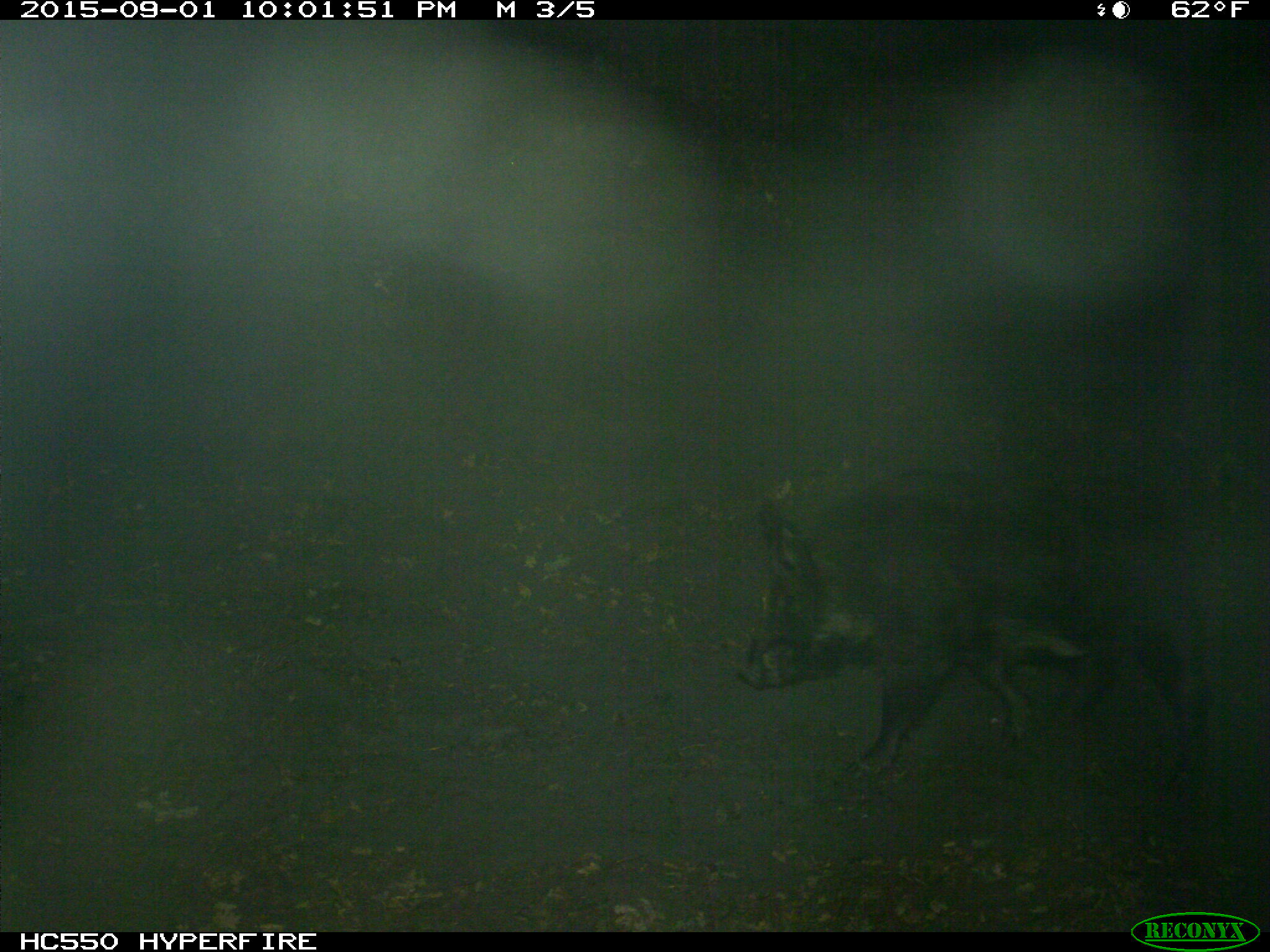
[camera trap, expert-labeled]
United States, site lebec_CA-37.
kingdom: Animalia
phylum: Chordata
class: Mammalia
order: Artiodactyla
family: Suidae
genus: Sus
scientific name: Sus scrofa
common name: wild boar